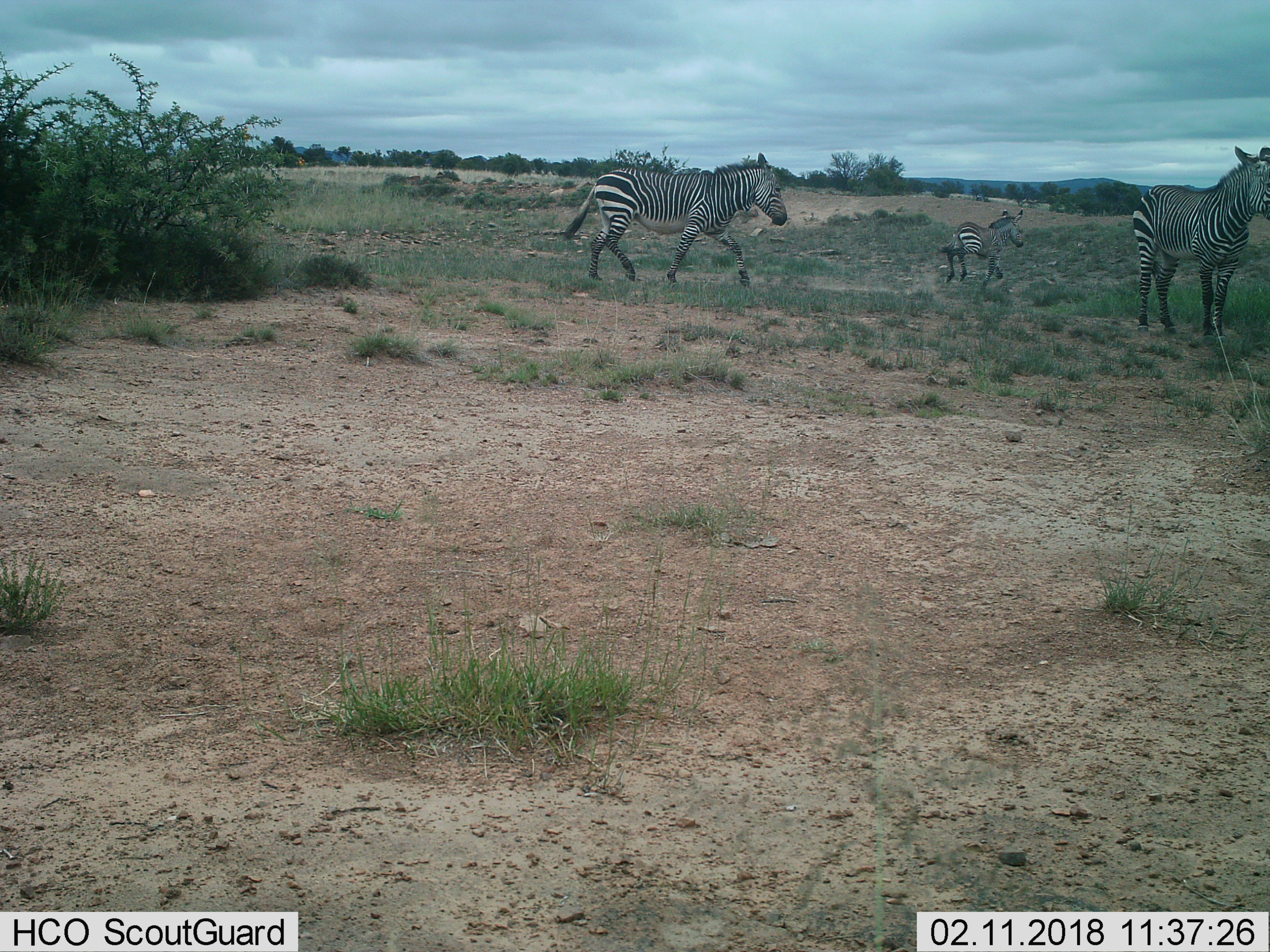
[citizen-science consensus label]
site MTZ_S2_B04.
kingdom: Animalia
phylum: Chordata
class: Mammalia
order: Perissodactyla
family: Equidae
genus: Equus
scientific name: Equus zebra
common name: mountain zebra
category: zebramountain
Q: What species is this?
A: Zebramountain (mountain zebra) (Equus zebra).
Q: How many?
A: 3.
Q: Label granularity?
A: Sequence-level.